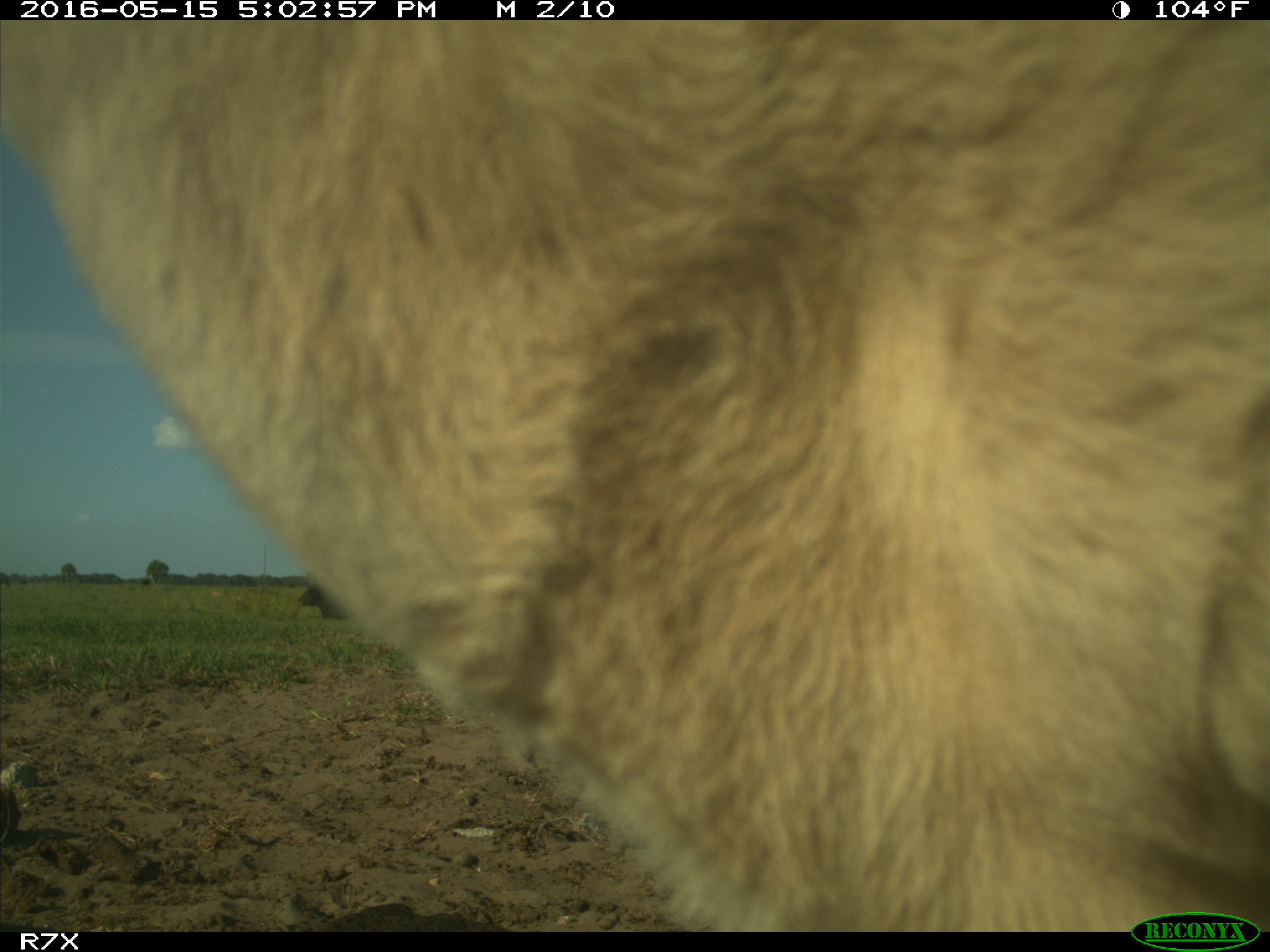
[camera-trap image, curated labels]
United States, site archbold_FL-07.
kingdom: Animalia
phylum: Chordata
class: Mammalia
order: Artiodactyla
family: Bovidae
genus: Bos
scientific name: Bos taurus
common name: domestic cow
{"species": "Bos taurus (domestic cow)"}